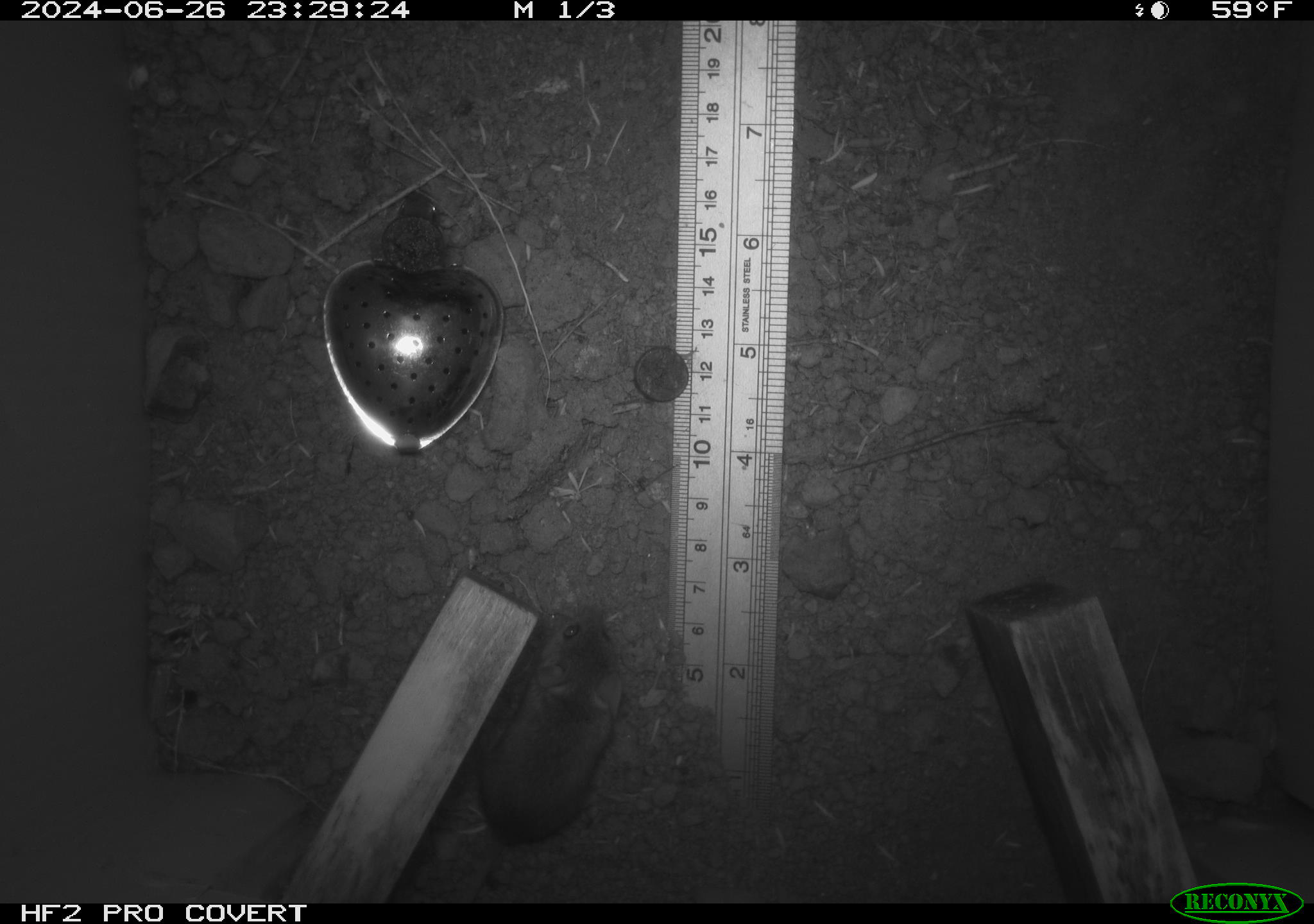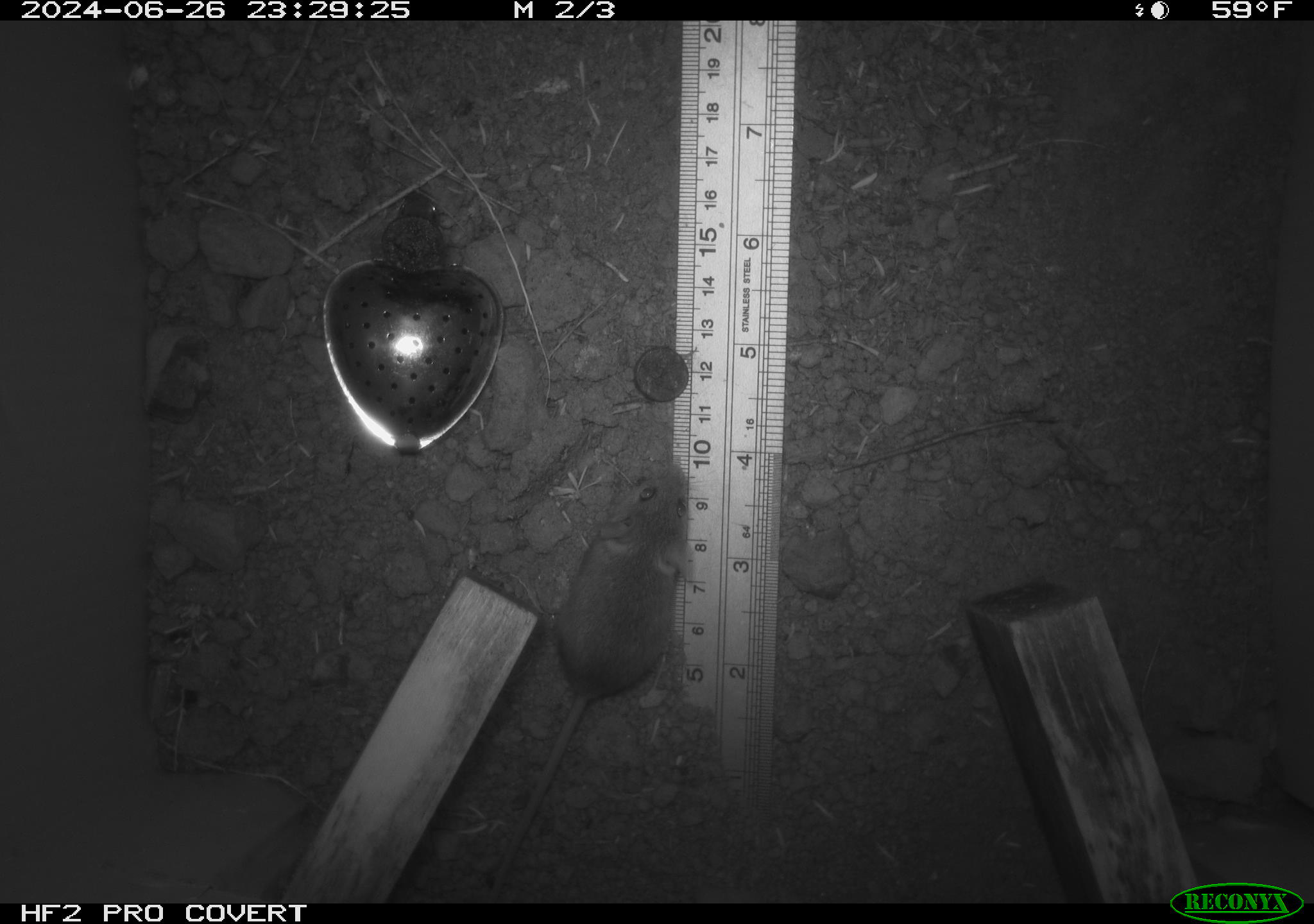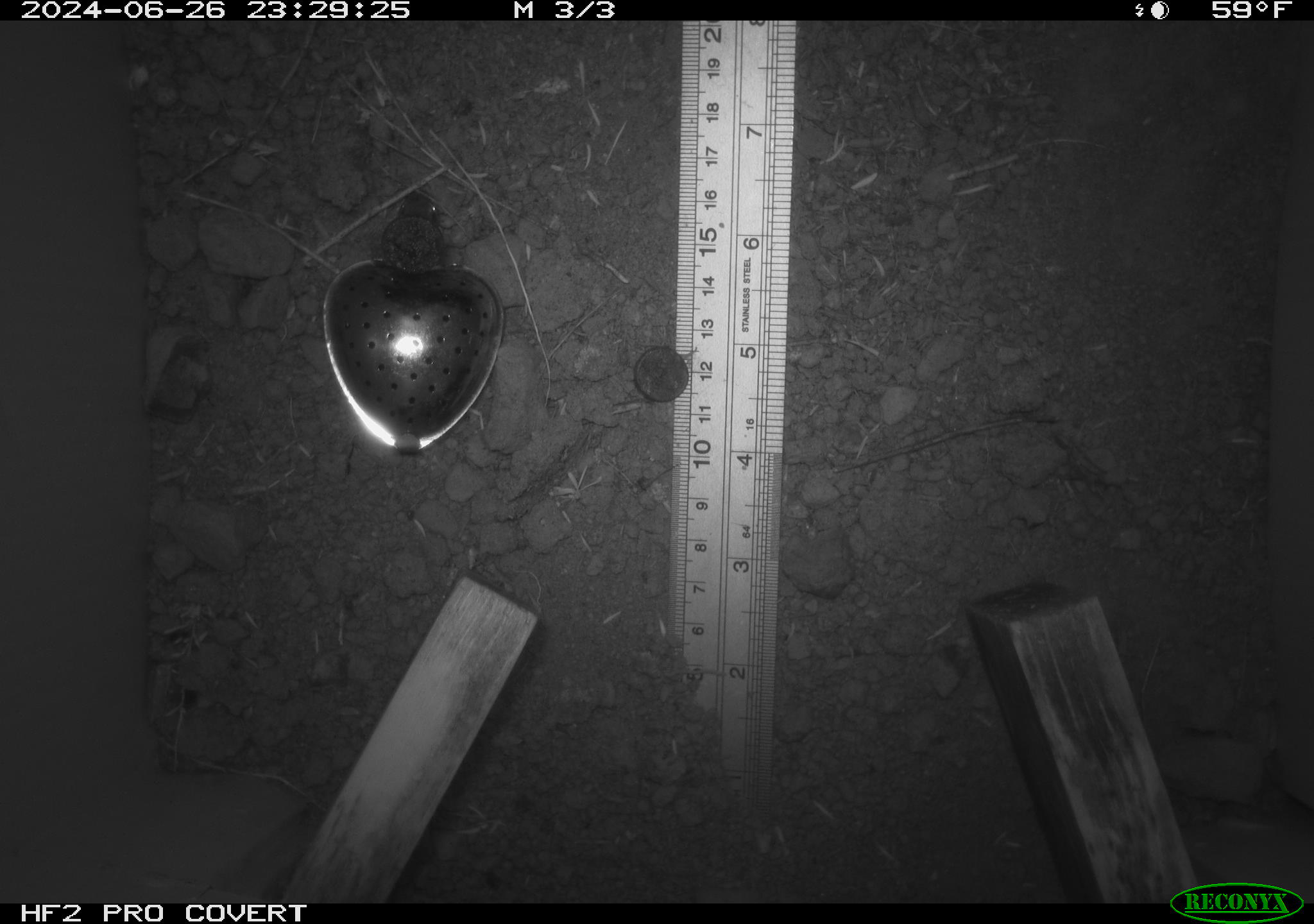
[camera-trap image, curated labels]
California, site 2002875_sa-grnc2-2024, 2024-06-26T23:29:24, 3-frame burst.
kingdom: Animalia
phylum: Chordata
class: Mammalia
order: Rodentia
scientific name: Rodentia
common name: mouse species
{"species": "mouse species (Rodentia)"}